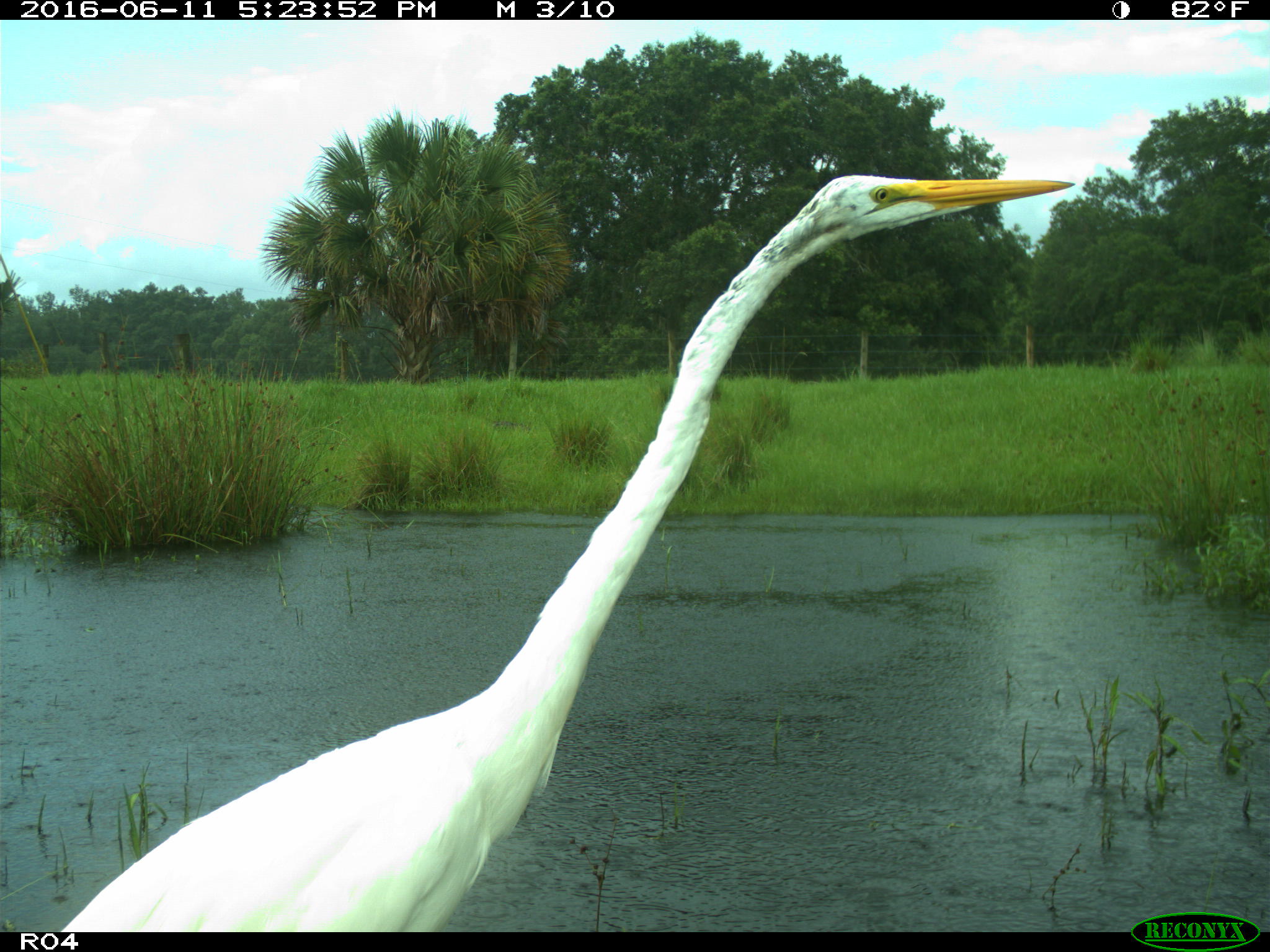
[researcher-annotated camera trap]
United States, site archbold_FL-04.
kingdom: Animalia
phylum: Chordata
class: Aves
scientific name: Aves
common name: birds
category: unidentified bird